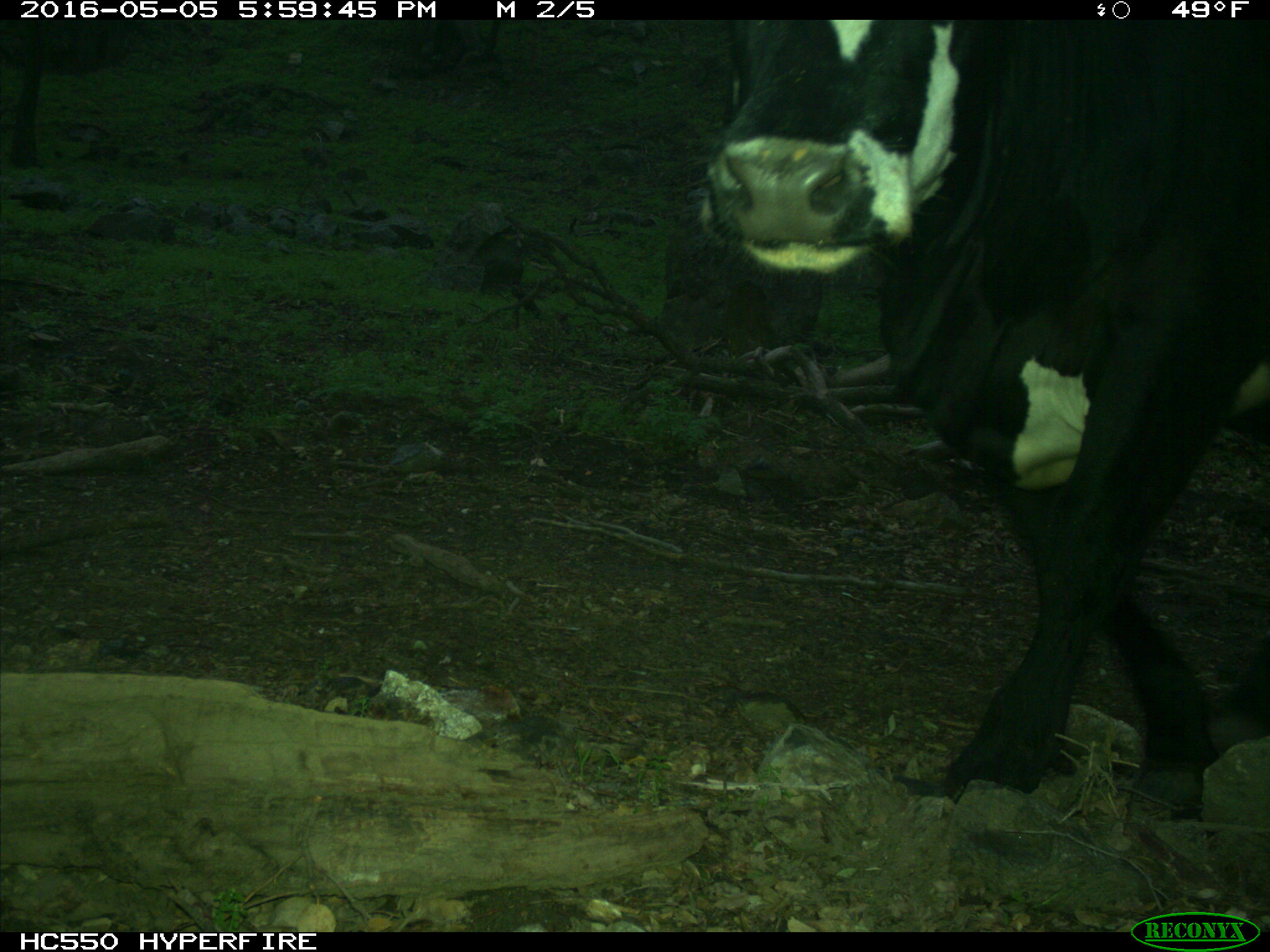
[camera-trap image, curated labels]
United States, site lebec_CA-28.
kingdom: Animalia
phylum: Chordata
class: Mammalia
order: Artiodactyla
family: Bovidae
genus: Bos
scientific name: Bos taurus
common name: domestic cow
Bos taurus (domestic cow).